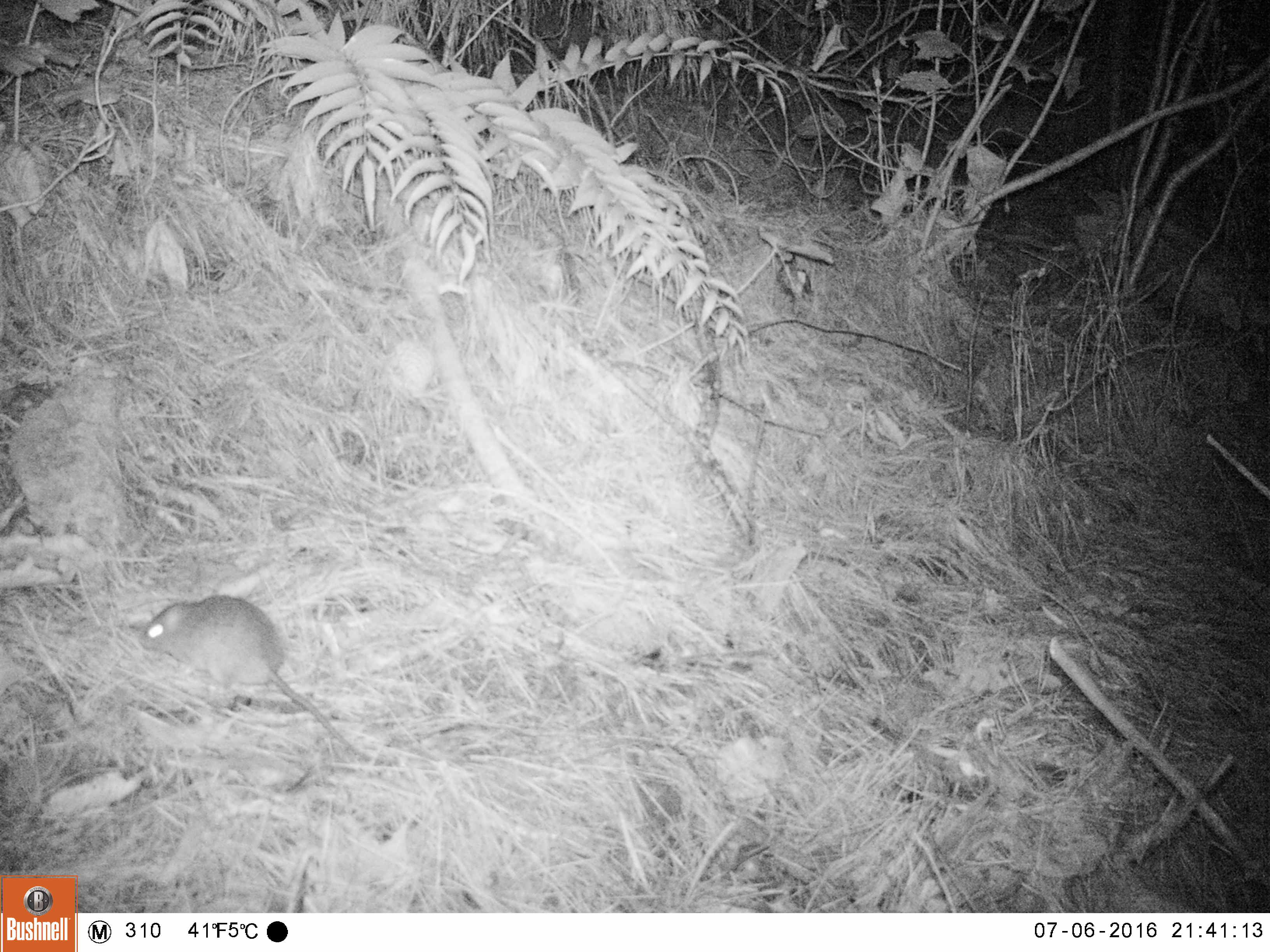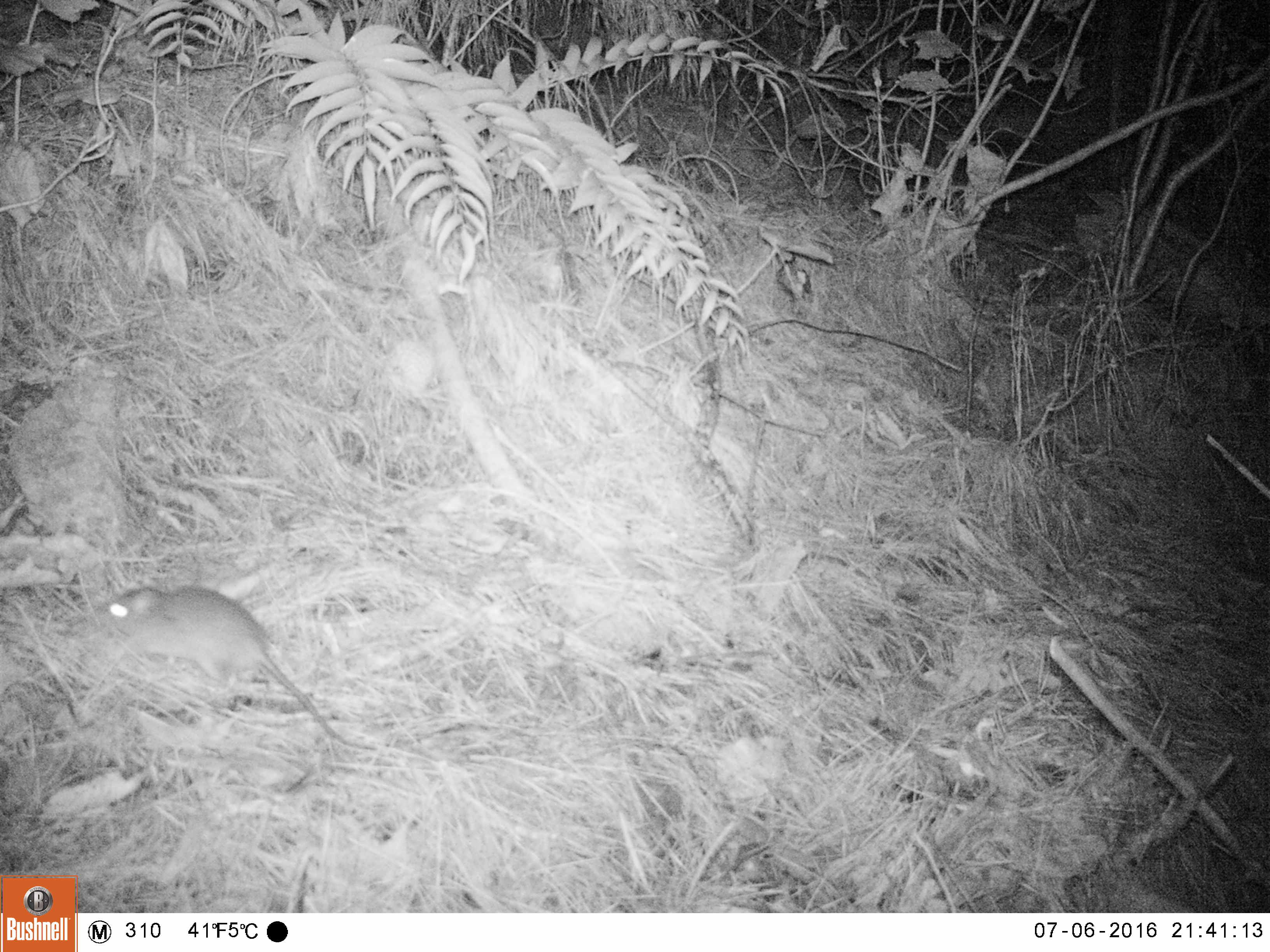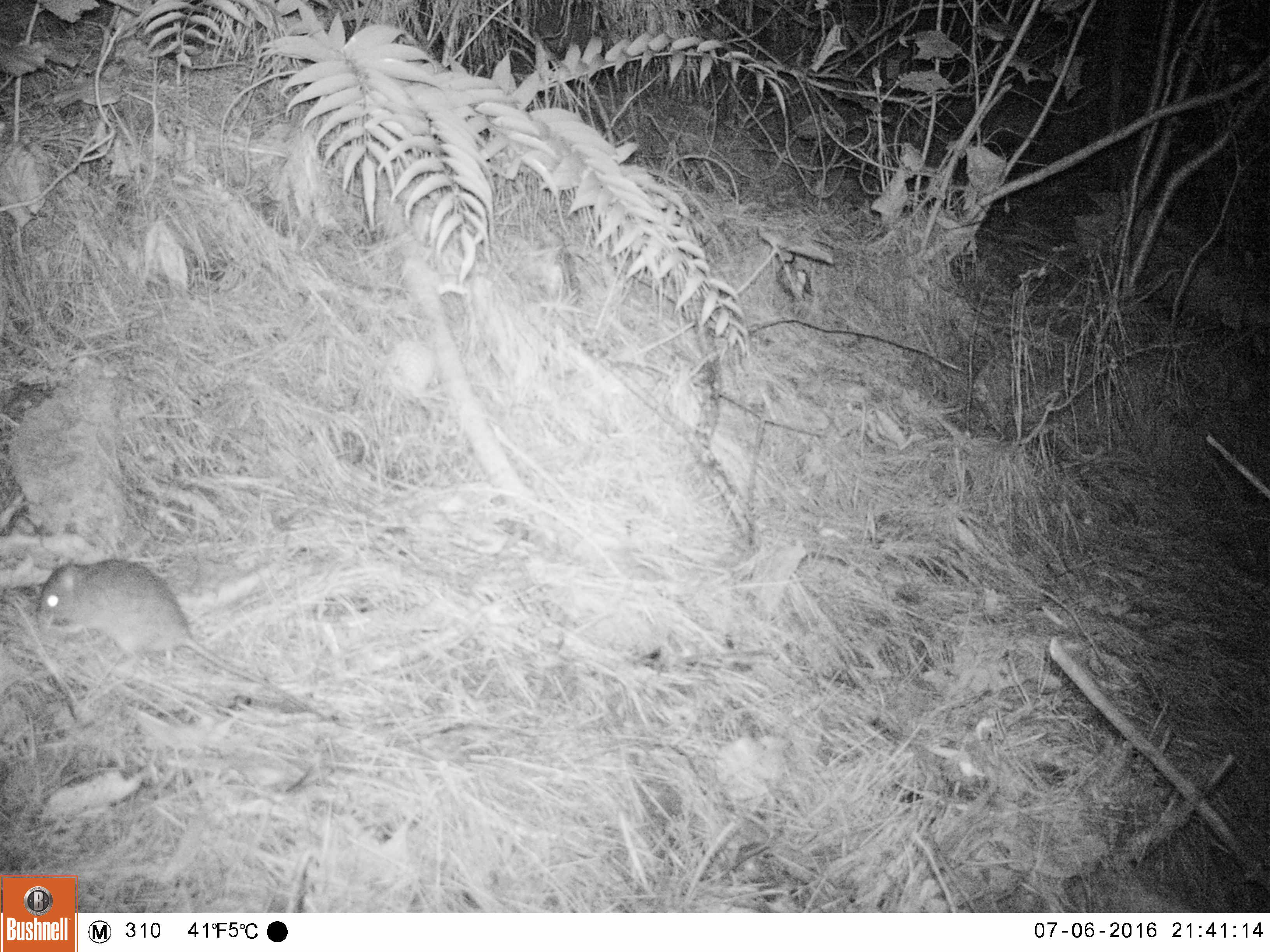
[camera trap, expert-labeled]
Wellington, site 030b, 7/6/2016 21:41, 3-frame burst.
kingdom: Animalia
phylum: Chordata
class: Mammalia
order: Rodentia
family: Muridae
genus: Mus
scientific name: Mus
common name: mouse